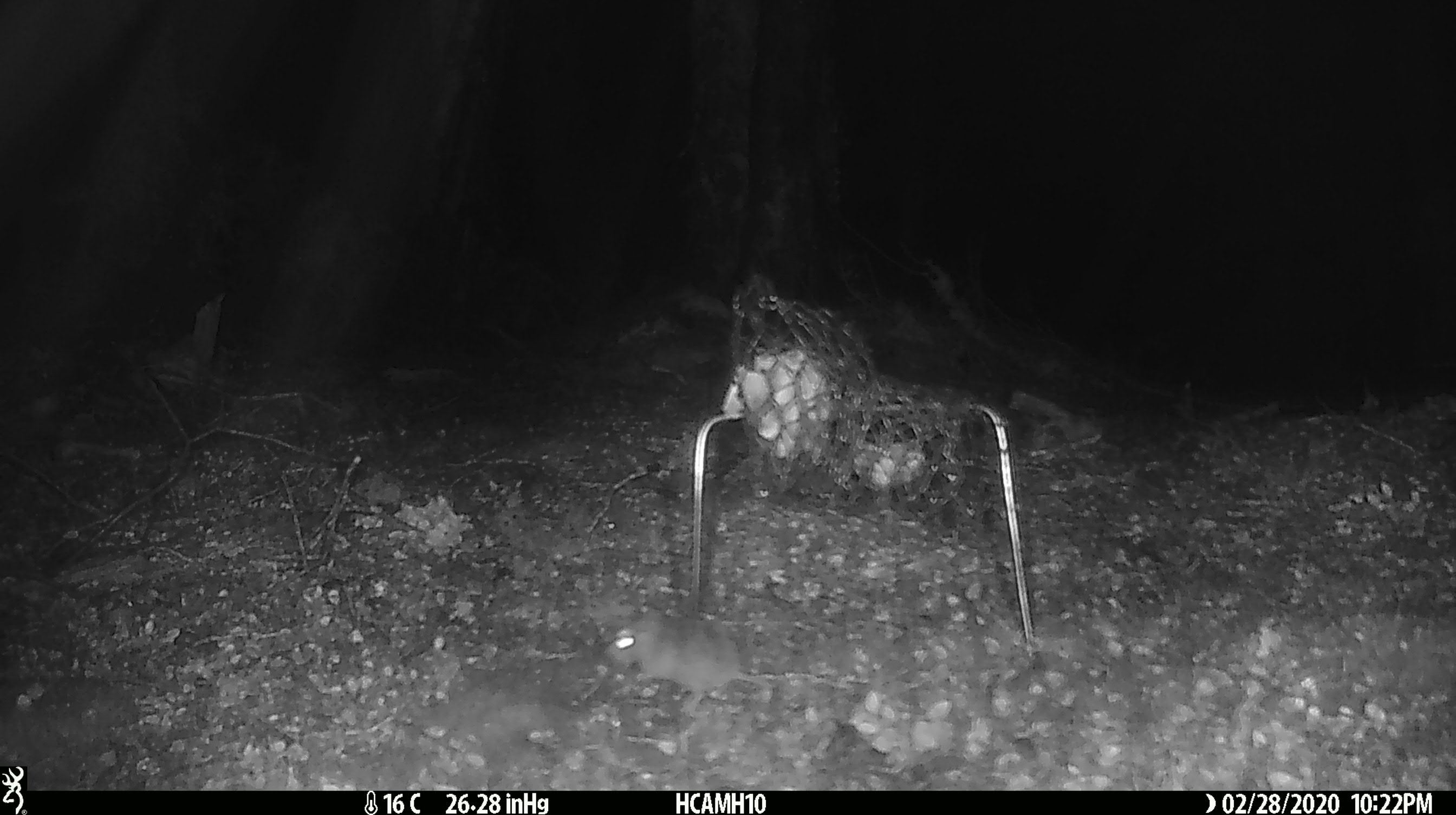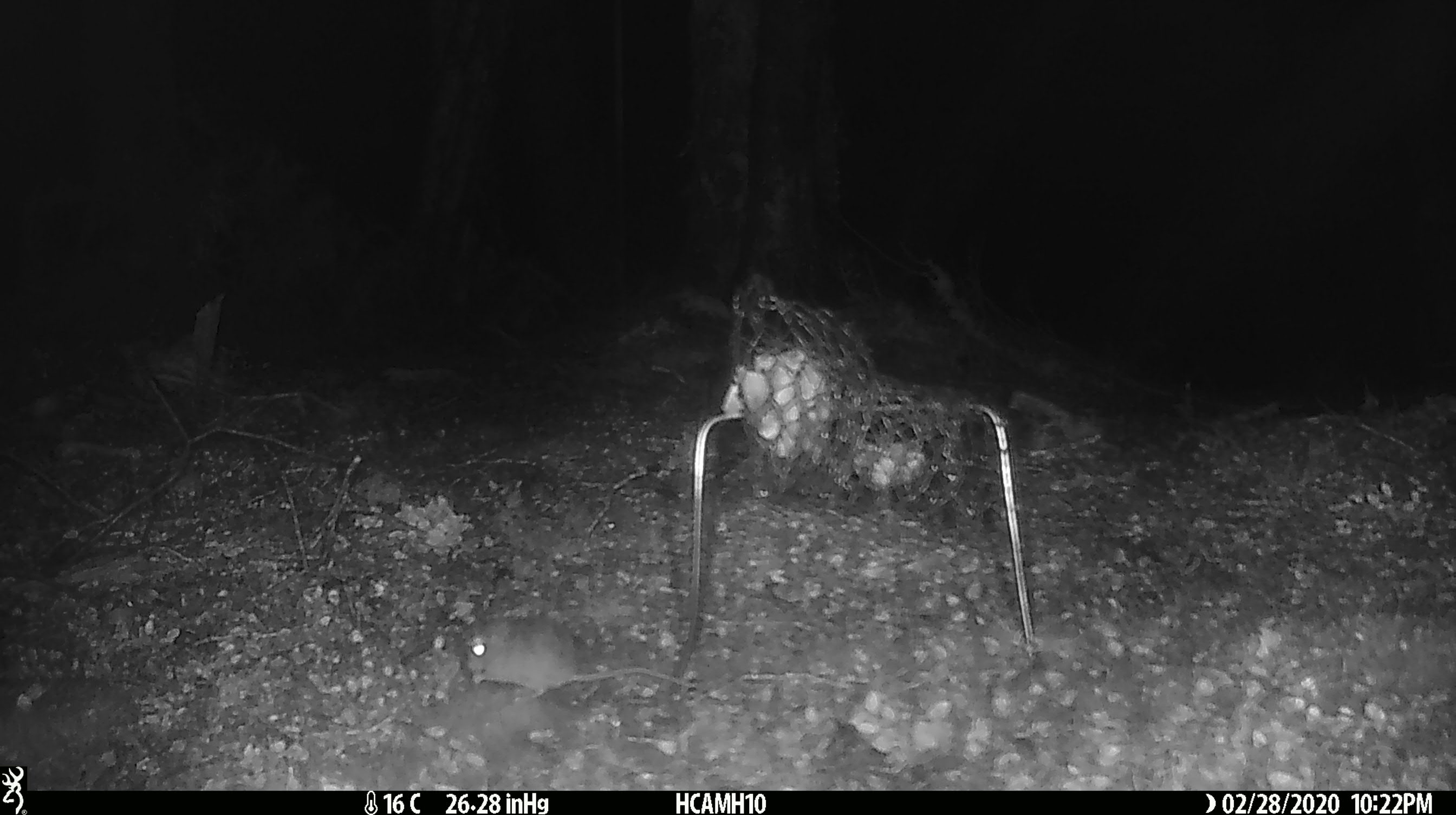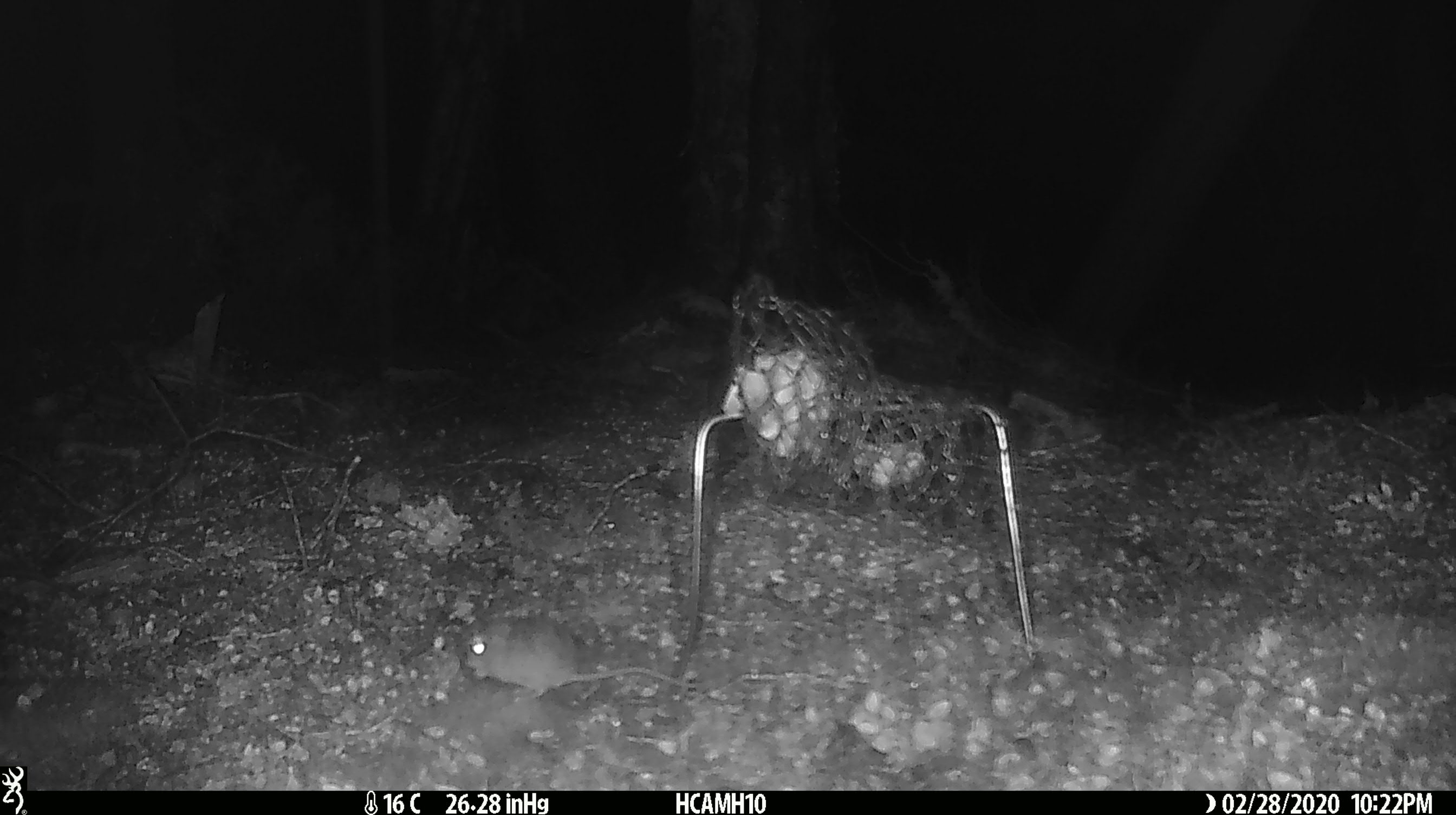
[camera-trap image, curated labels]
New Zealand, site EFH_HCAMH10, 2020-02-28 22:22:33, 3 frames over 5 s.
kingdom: Animalia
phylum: Chordata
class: Mammalia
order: Rodentia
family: Muridae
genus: Mus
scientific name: Mus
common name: mouse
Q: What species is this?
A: Mouse (Mus).